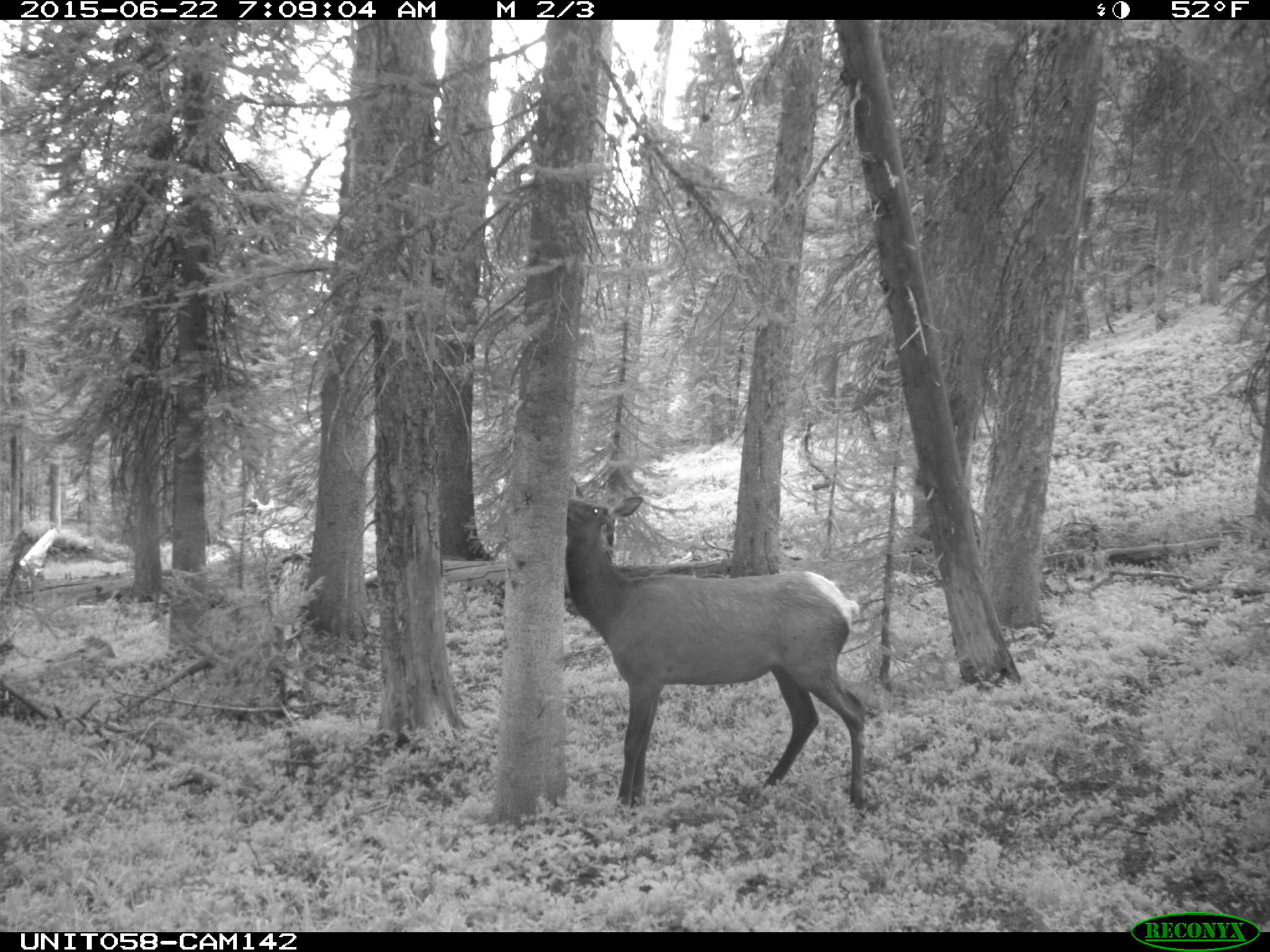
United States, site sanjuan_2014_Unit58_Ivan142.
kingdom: Animalia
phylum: Chordata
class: Mammalia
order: Artiodactyla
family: Cervidae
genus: Cervus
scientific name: Cervus elaphus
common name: red deer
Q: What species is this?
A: Cervus elaphus (red deer).